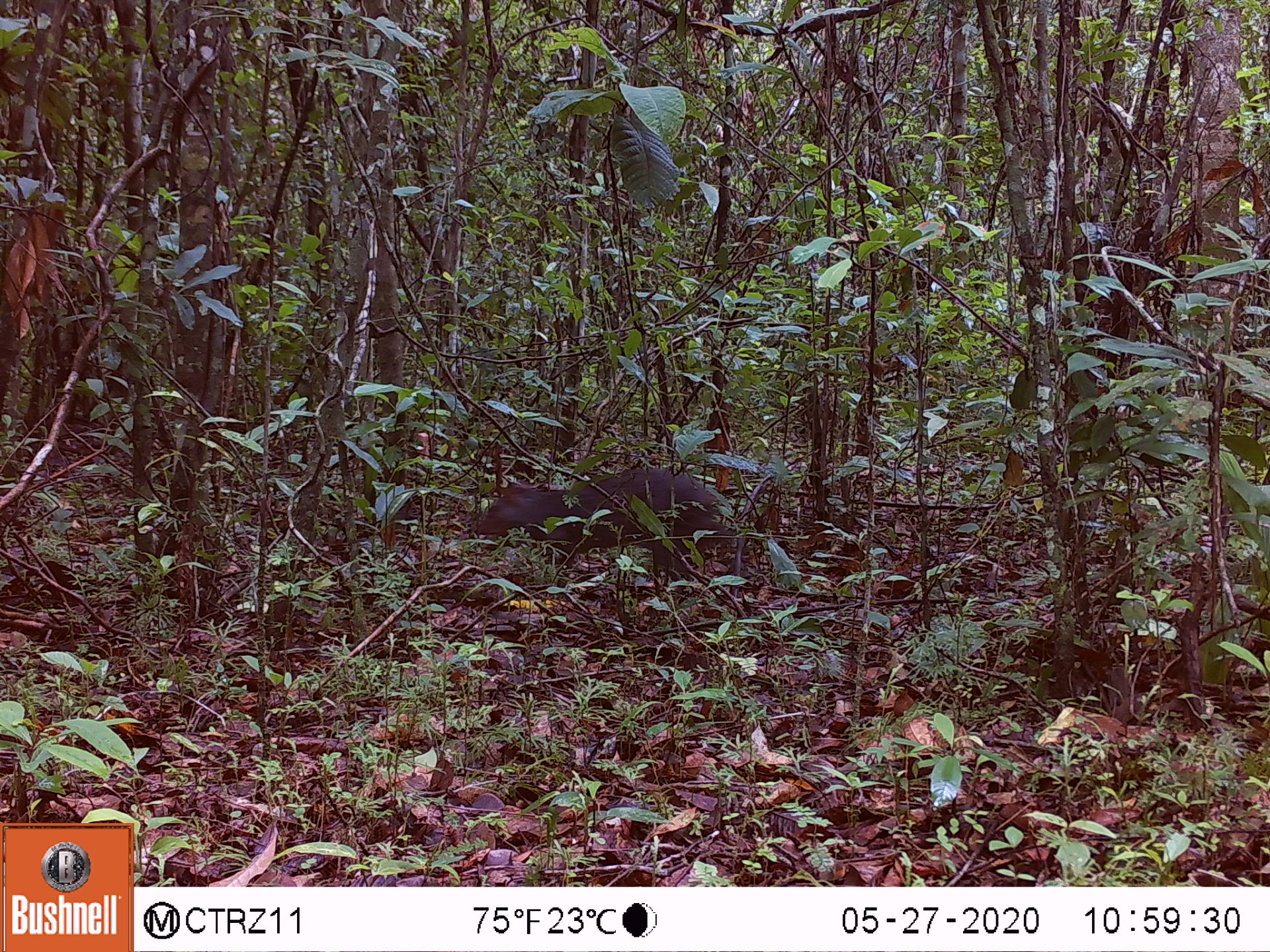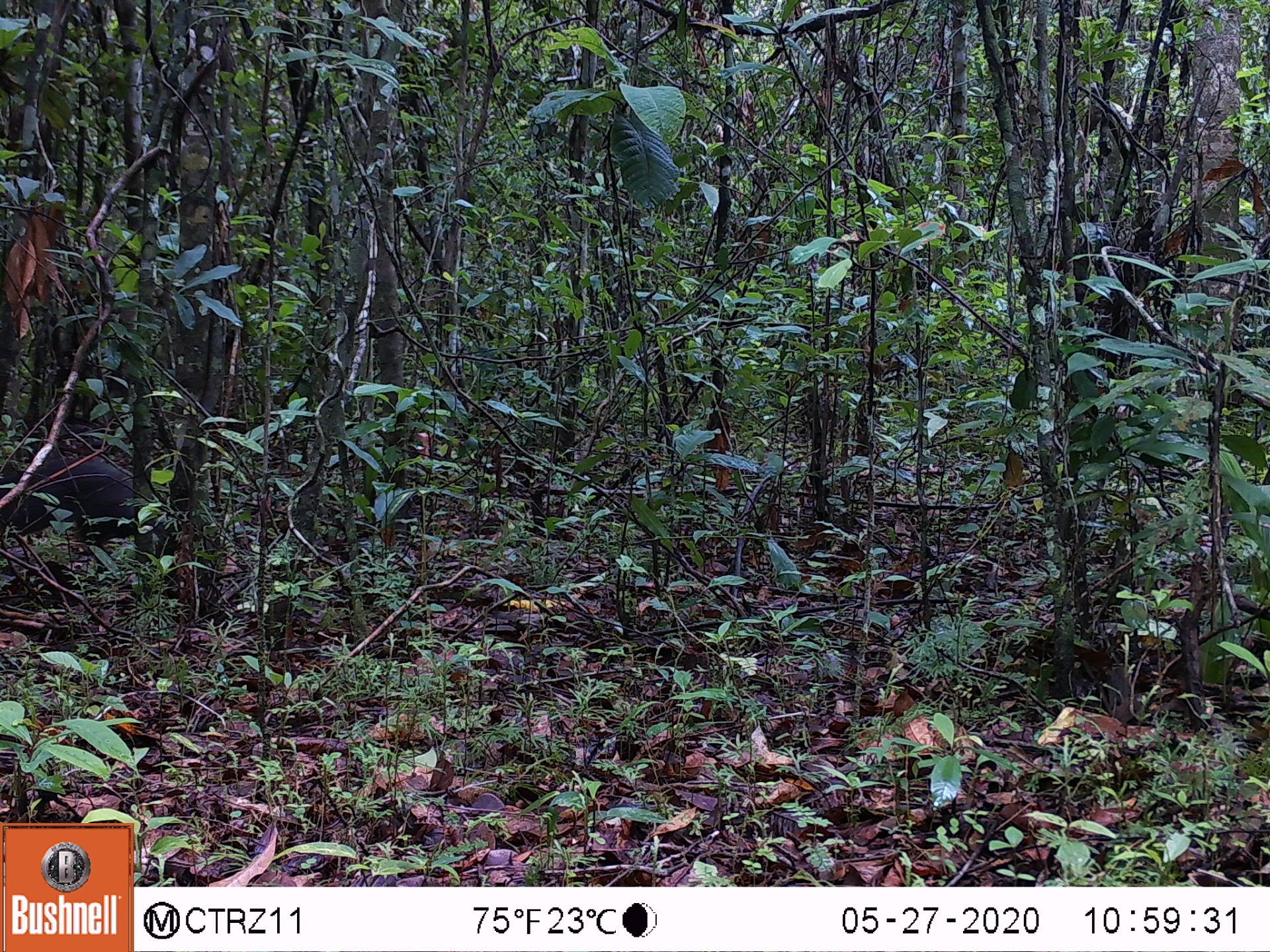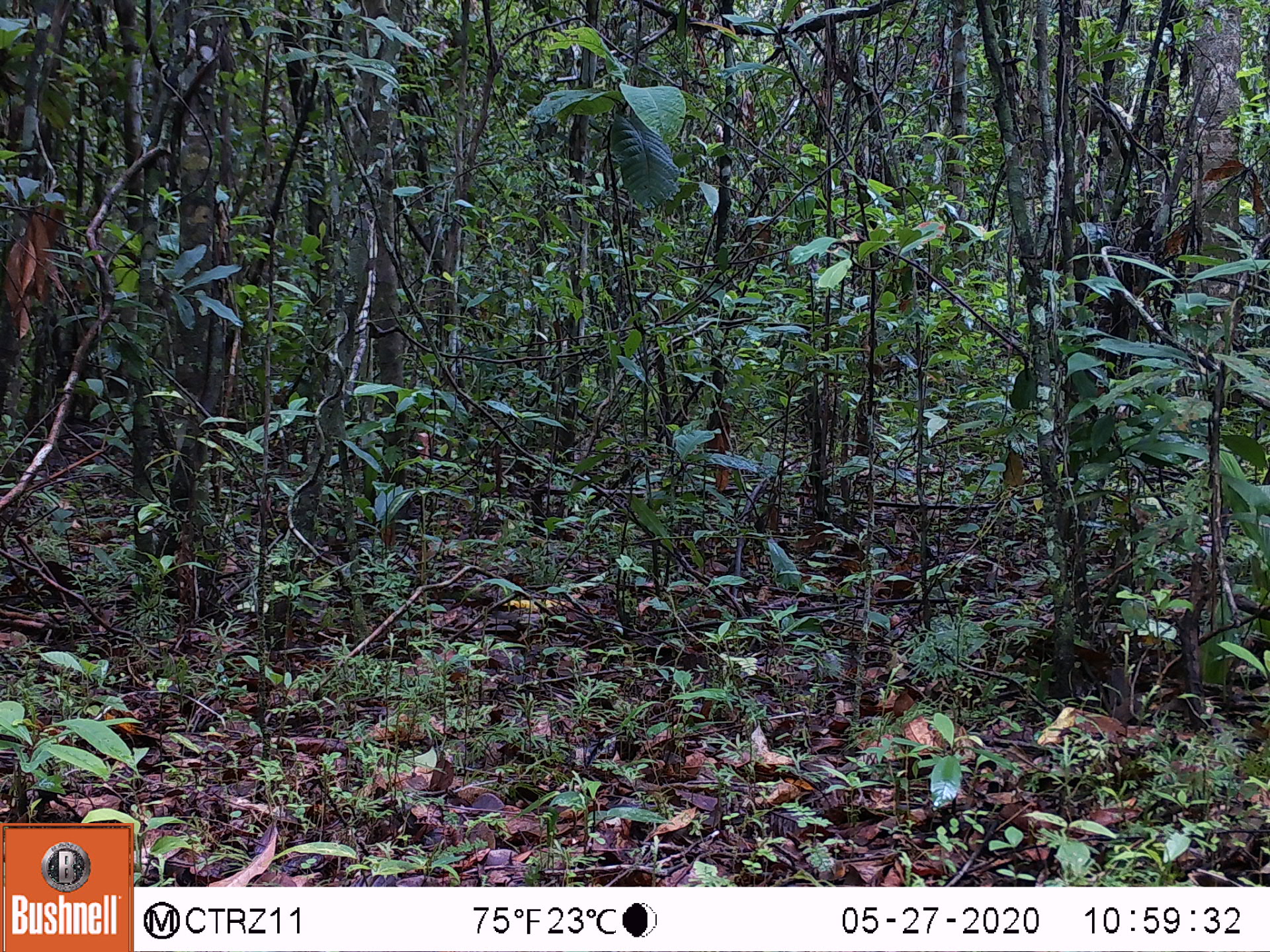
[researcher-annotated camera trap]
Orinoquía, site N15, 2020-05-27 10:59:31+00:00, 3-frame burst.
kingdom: Animalia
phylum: Chordata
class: Mammalia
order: Rodentia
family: Dasyproctidae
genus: Dasyprocta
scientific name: Dasyprocta fuliginosa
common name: black agouti